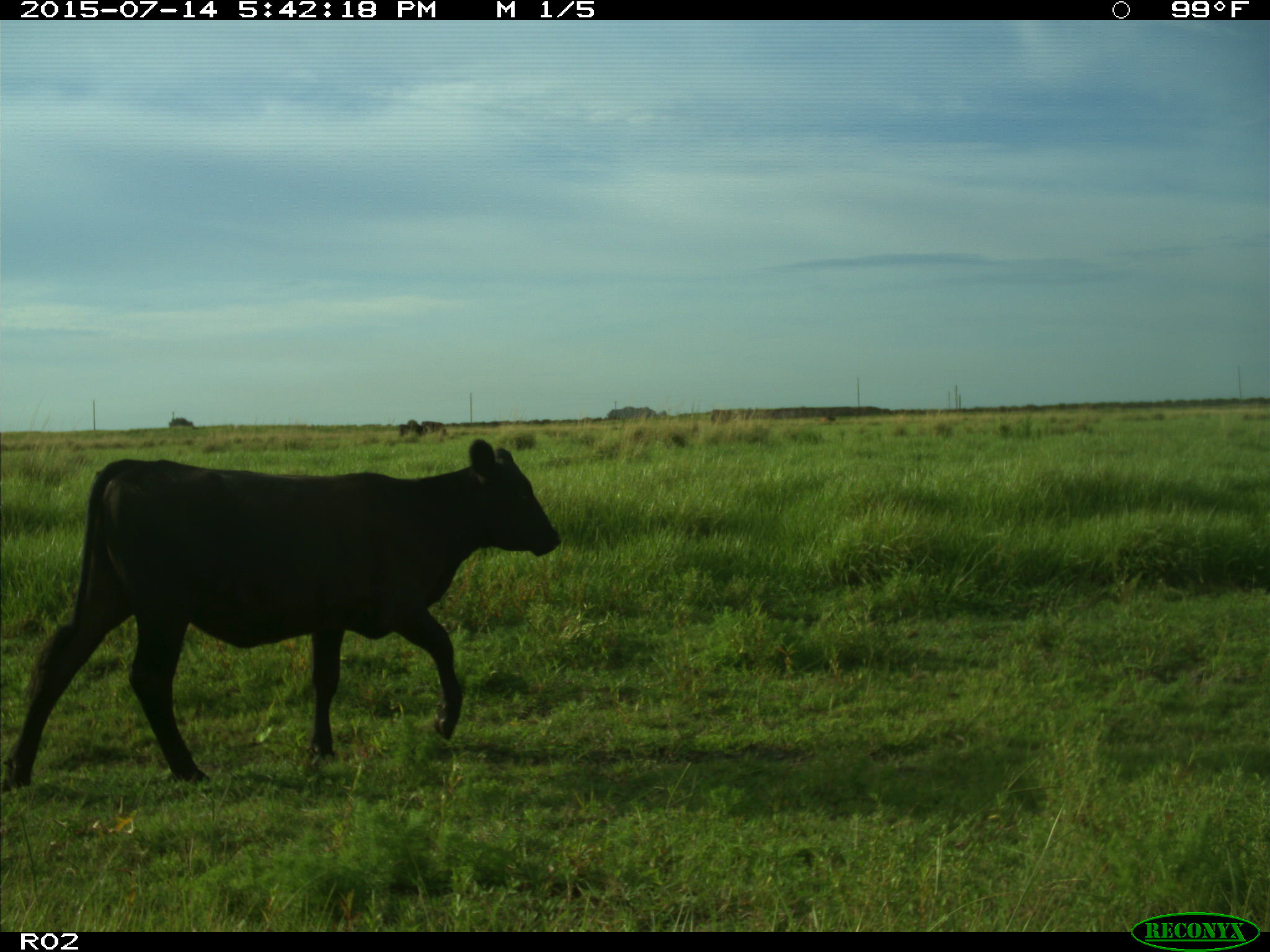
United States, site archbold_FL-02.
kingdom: Animalia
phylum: Chordata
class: Mammalia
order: Artiodactyla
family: Bovidae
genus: Bos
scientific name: Bos taurus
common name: domestic cow